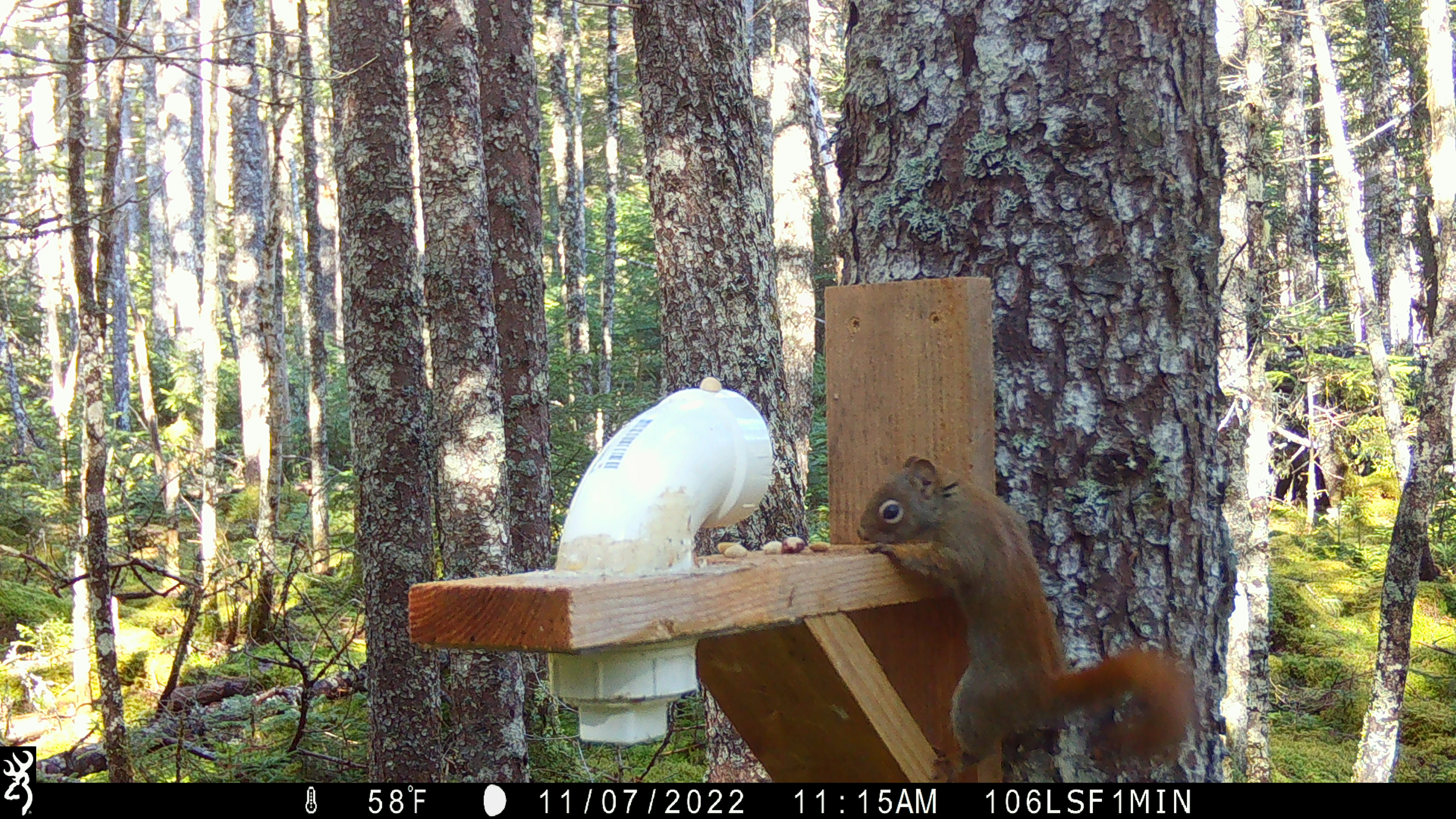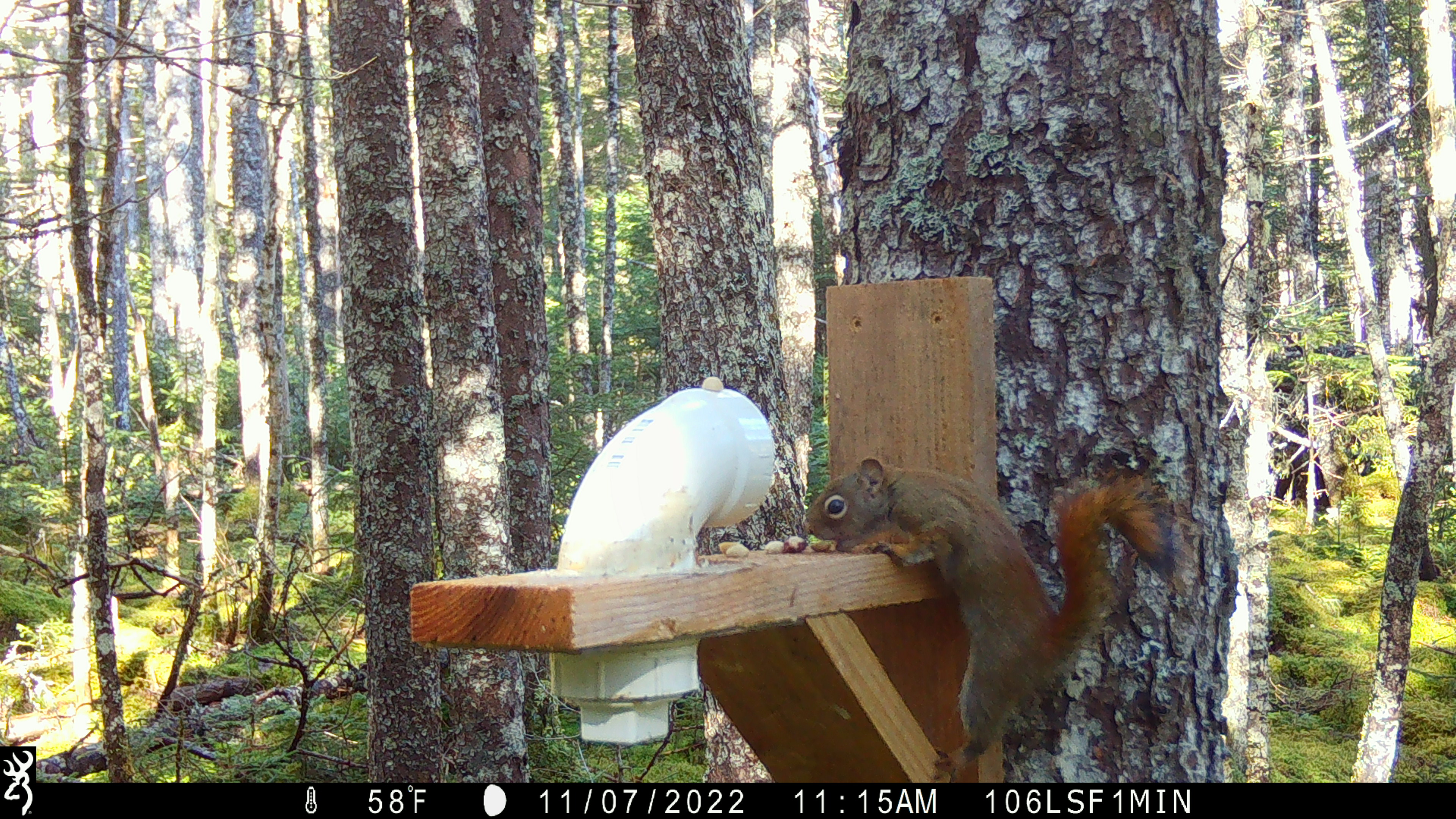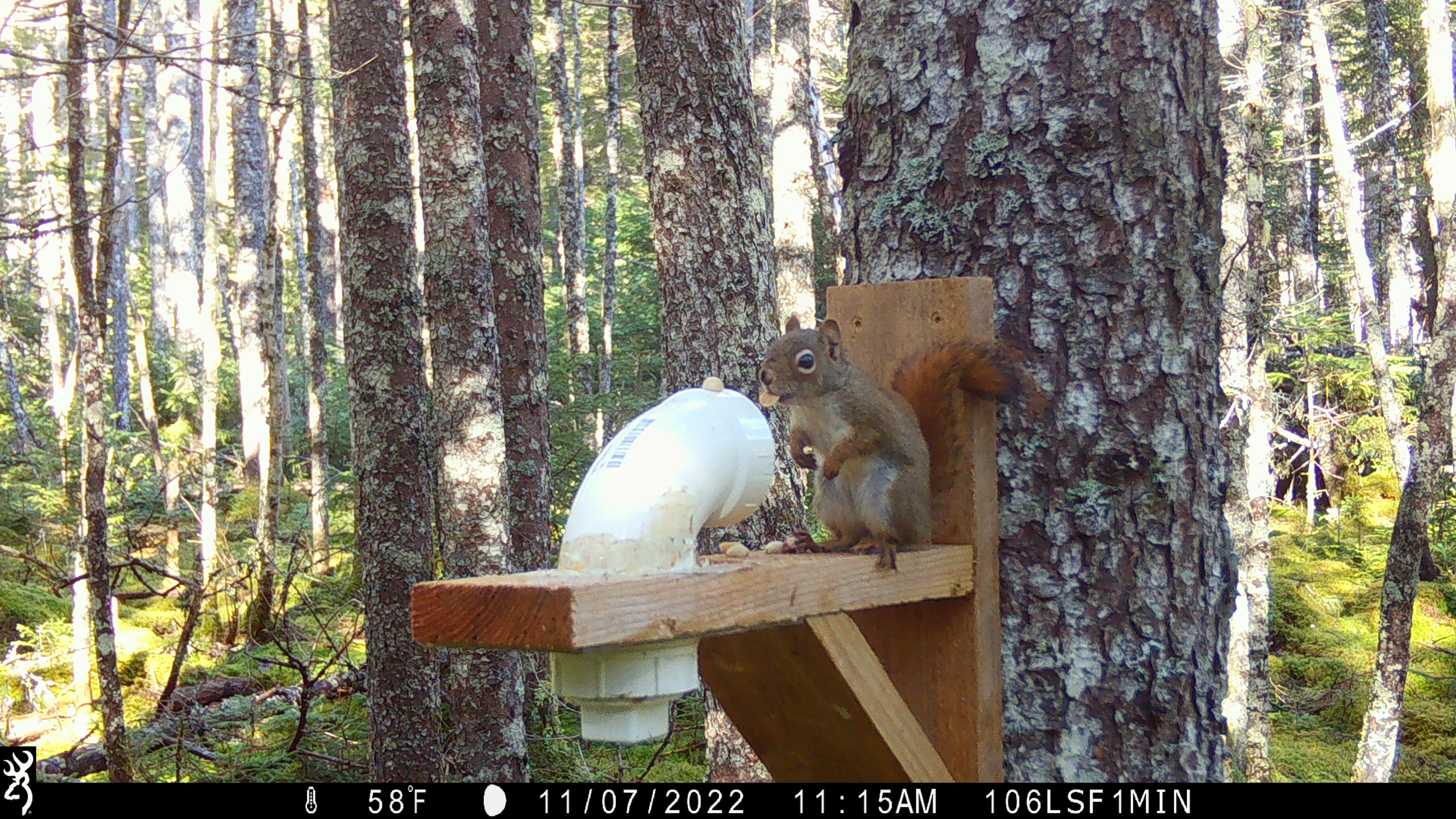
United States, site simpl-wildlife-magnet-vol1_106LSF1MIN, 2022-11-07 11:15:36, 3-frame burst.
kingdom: Animalia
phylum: Chordata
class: Mammalia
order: Rodentia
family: Sciuridae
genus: Tamiasciurus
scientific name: Tamiasciurus hudsonicus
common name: red squirrel